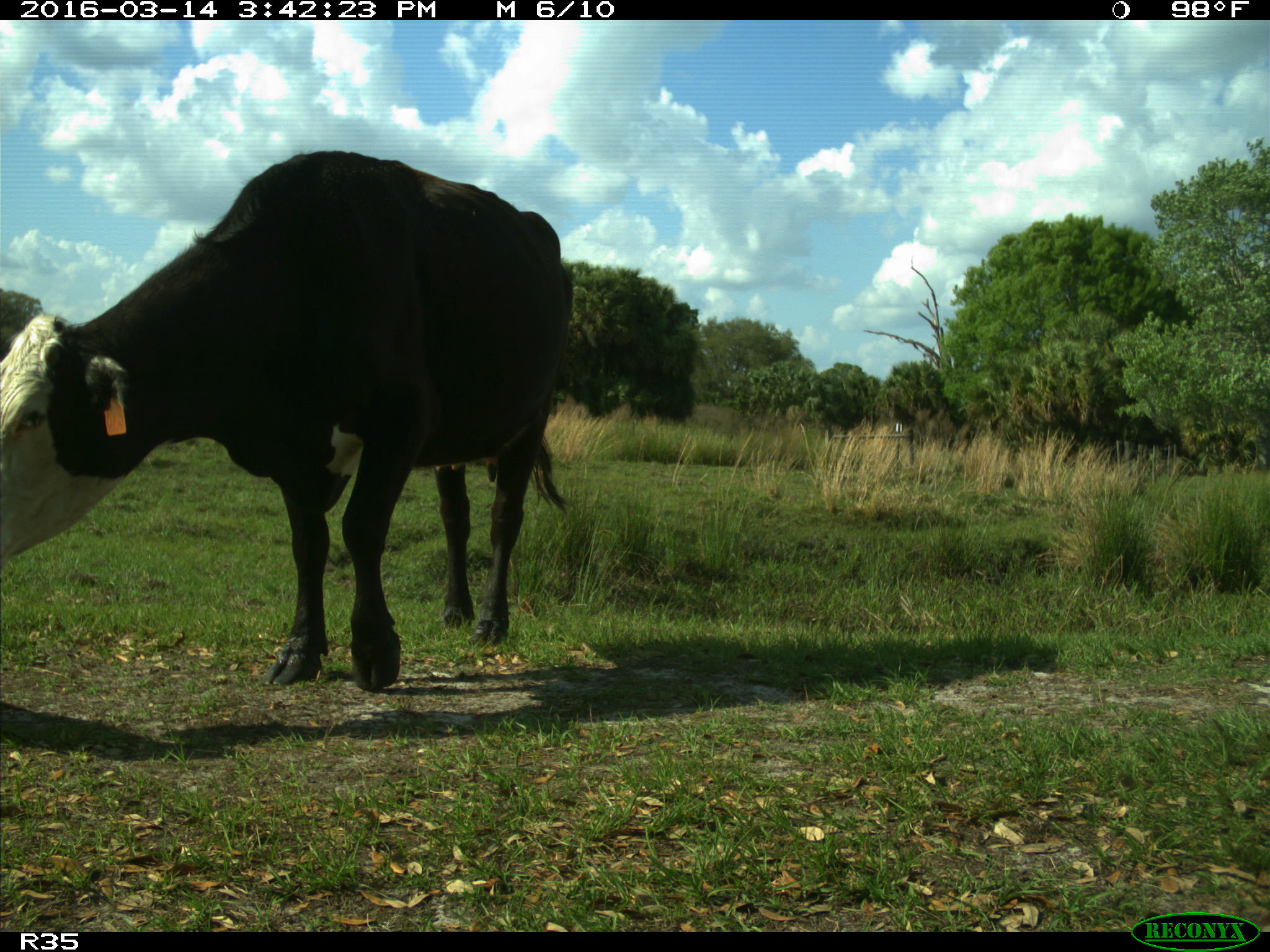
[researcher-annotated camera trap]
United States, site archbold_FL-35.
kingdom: Animalia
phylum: Chordata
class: Mammalia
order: Artiodactyla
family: Bovidae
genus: Bos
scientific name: Bos taurus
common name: domestic cow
Bos taurus (domestic cow).